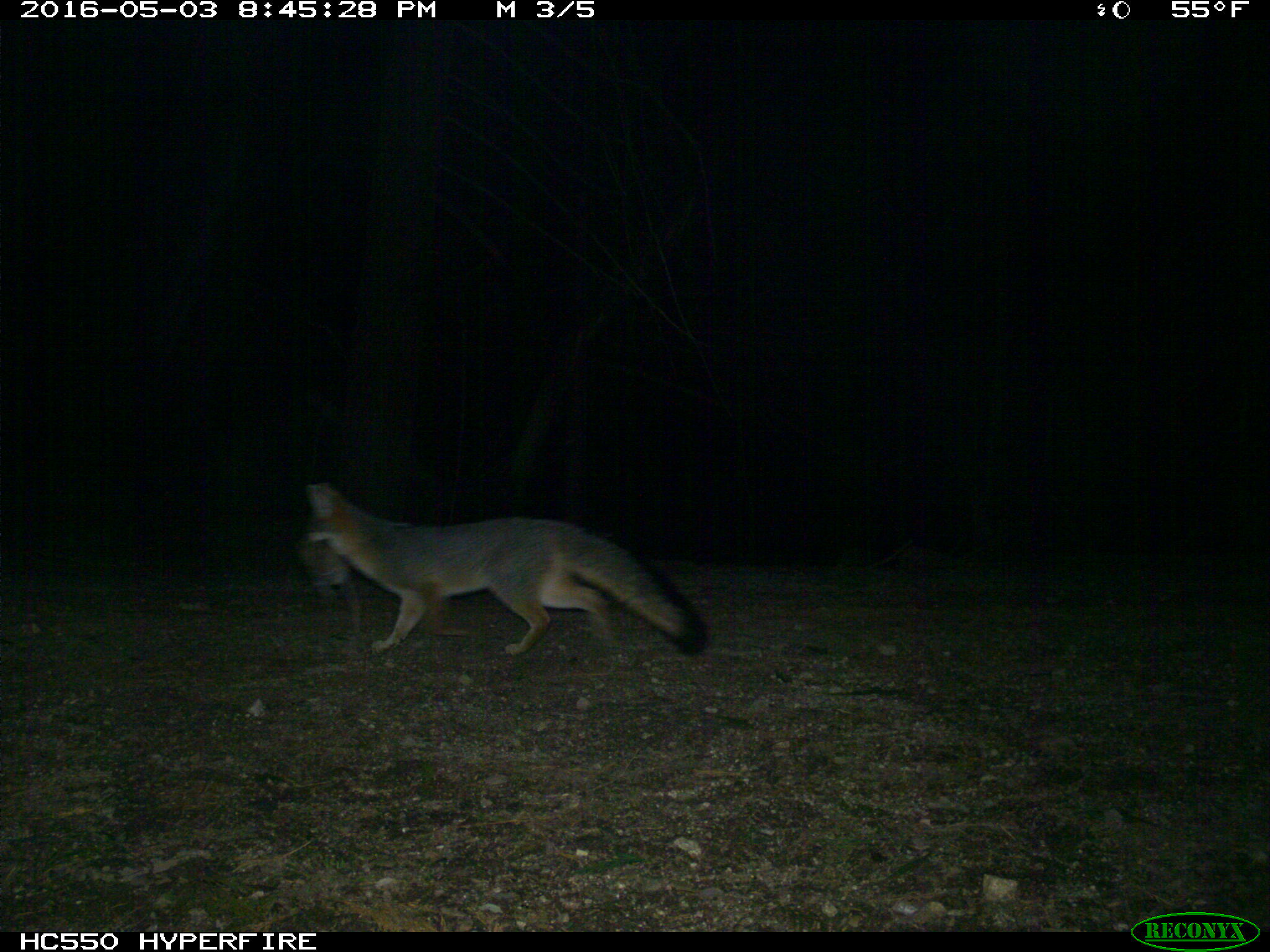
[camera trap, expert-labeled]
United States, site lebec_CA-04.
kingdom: Animalia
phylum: Chordata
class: Mammalia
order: Carnivora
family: Canidae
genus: Urocyon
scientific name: Urocyon cinereoargenteus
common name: gray fox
Urocyon cinereoargenteus (gray fox).